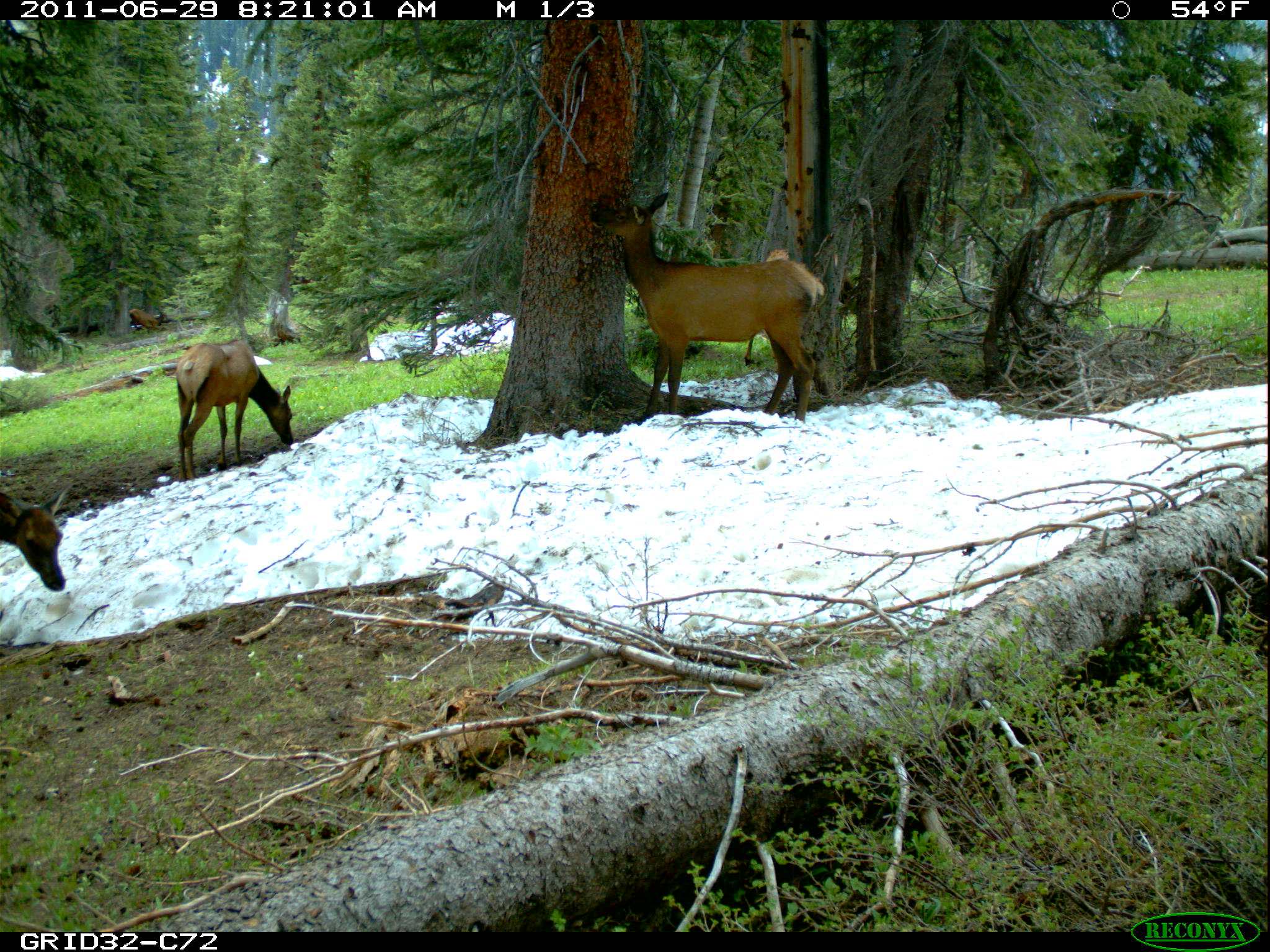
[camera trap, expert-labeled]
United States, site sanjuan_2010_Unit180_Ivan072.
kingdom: Animalia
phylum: Chordata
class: Mammalia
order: Artiodactyla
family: Cervidae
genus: Cervus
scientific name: Cervus elaphus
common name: red deer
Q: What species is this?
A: Cervus elaphus (red deer).